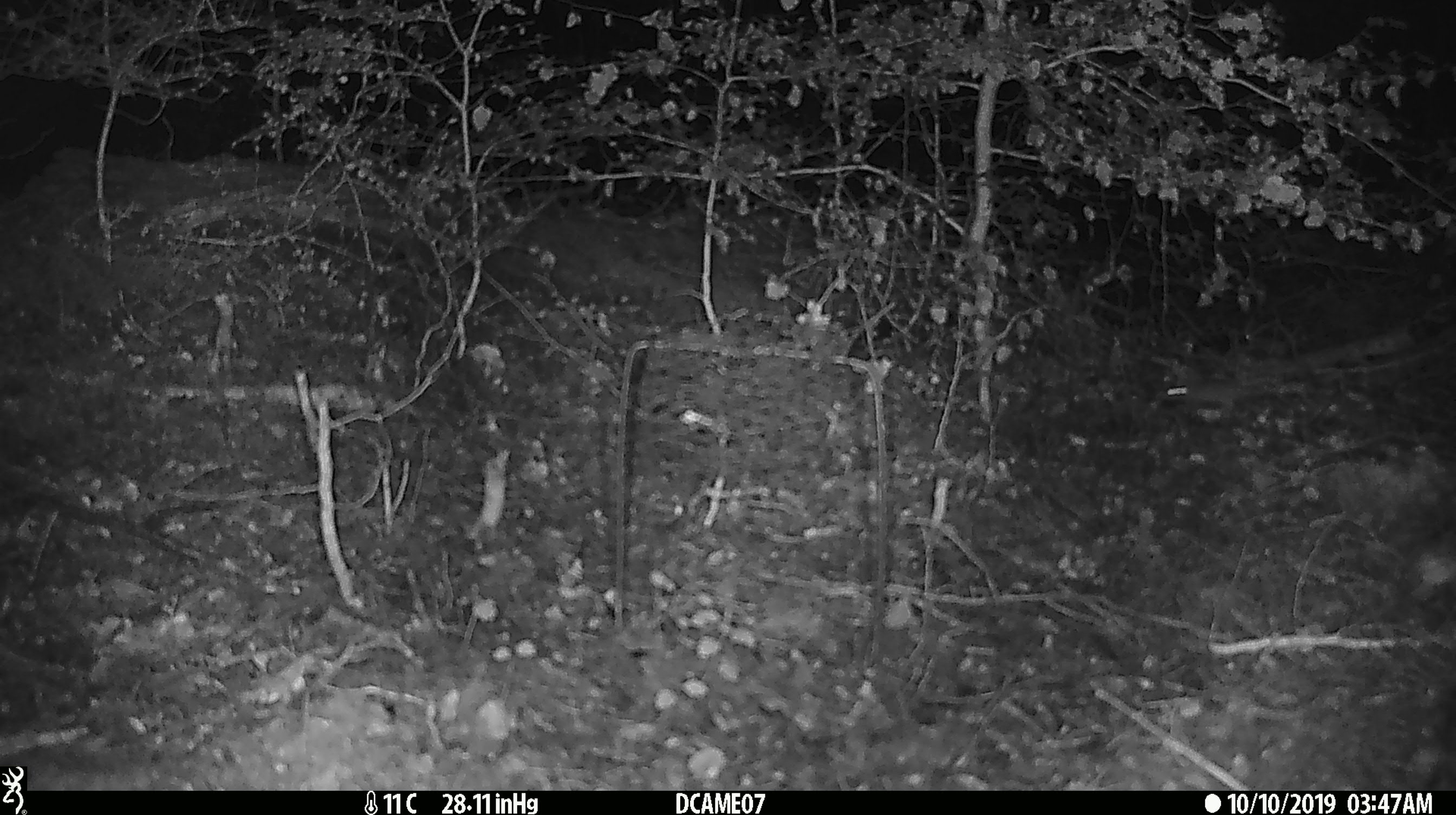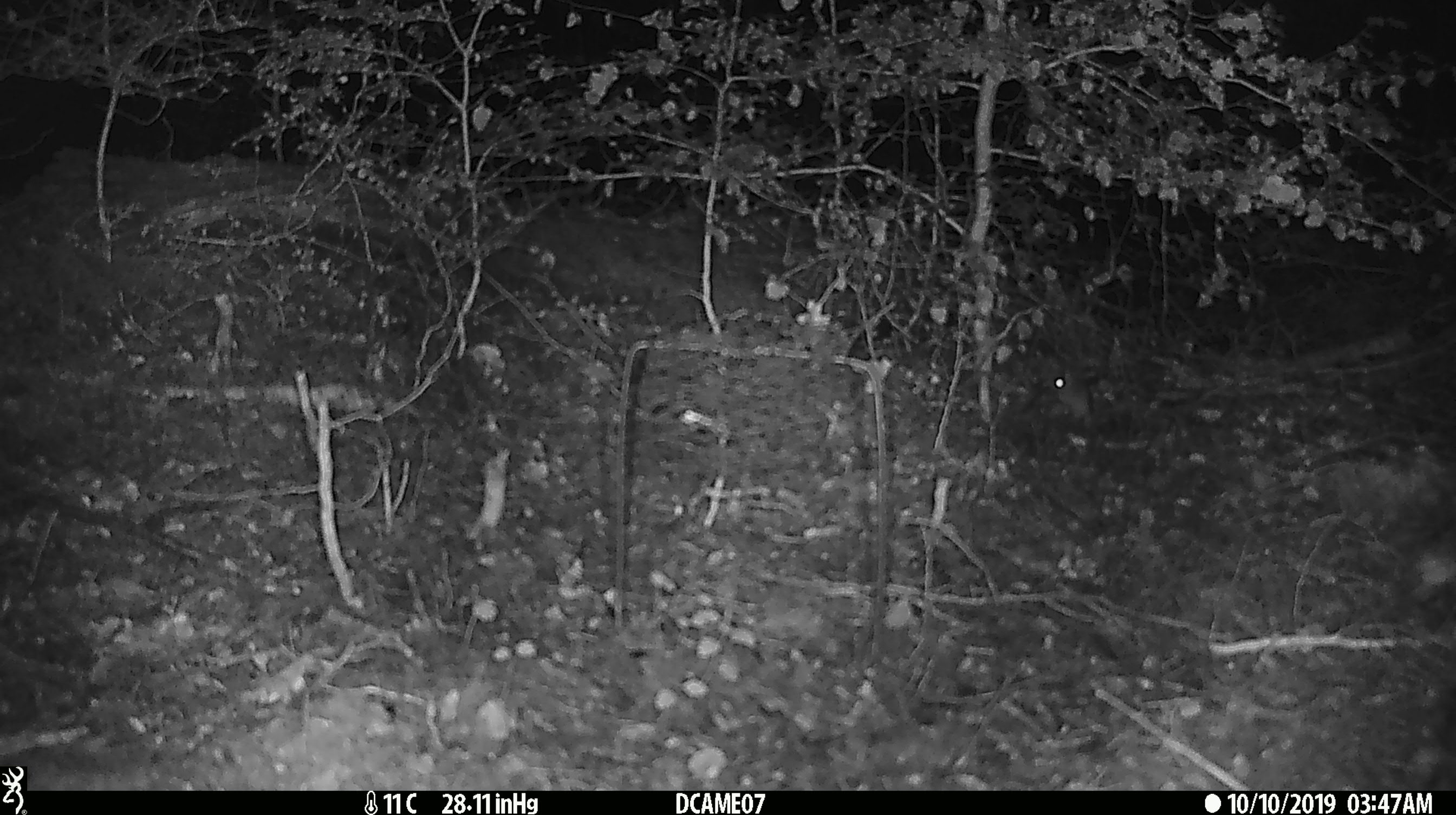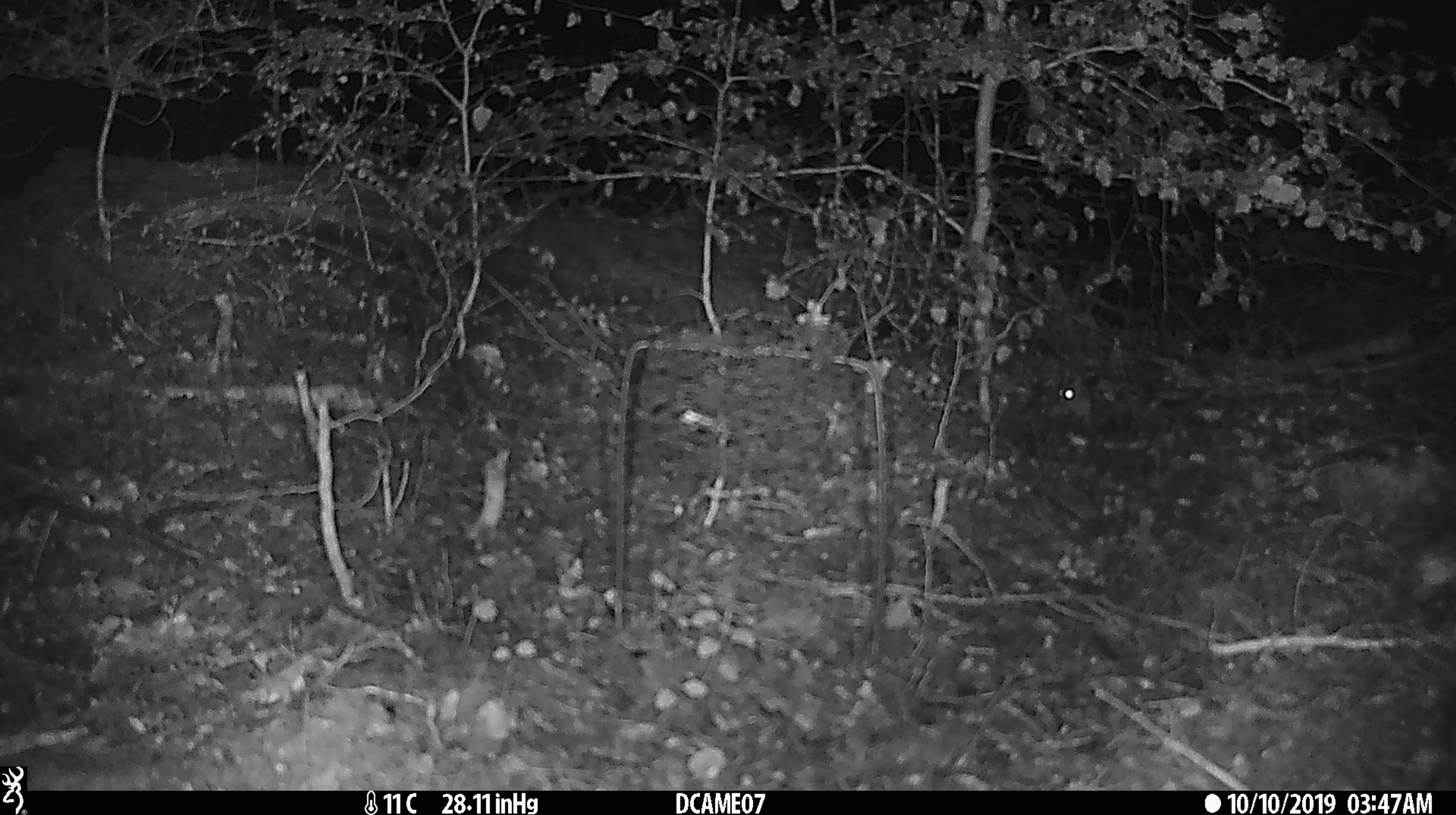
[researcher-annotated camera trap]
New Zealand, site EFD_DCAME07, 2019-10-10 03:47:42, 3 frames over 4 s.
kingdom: Animalia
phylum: Chordata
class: Mammalia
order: Rodentia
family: Muridae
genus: Mus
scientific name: Mus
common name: mouse